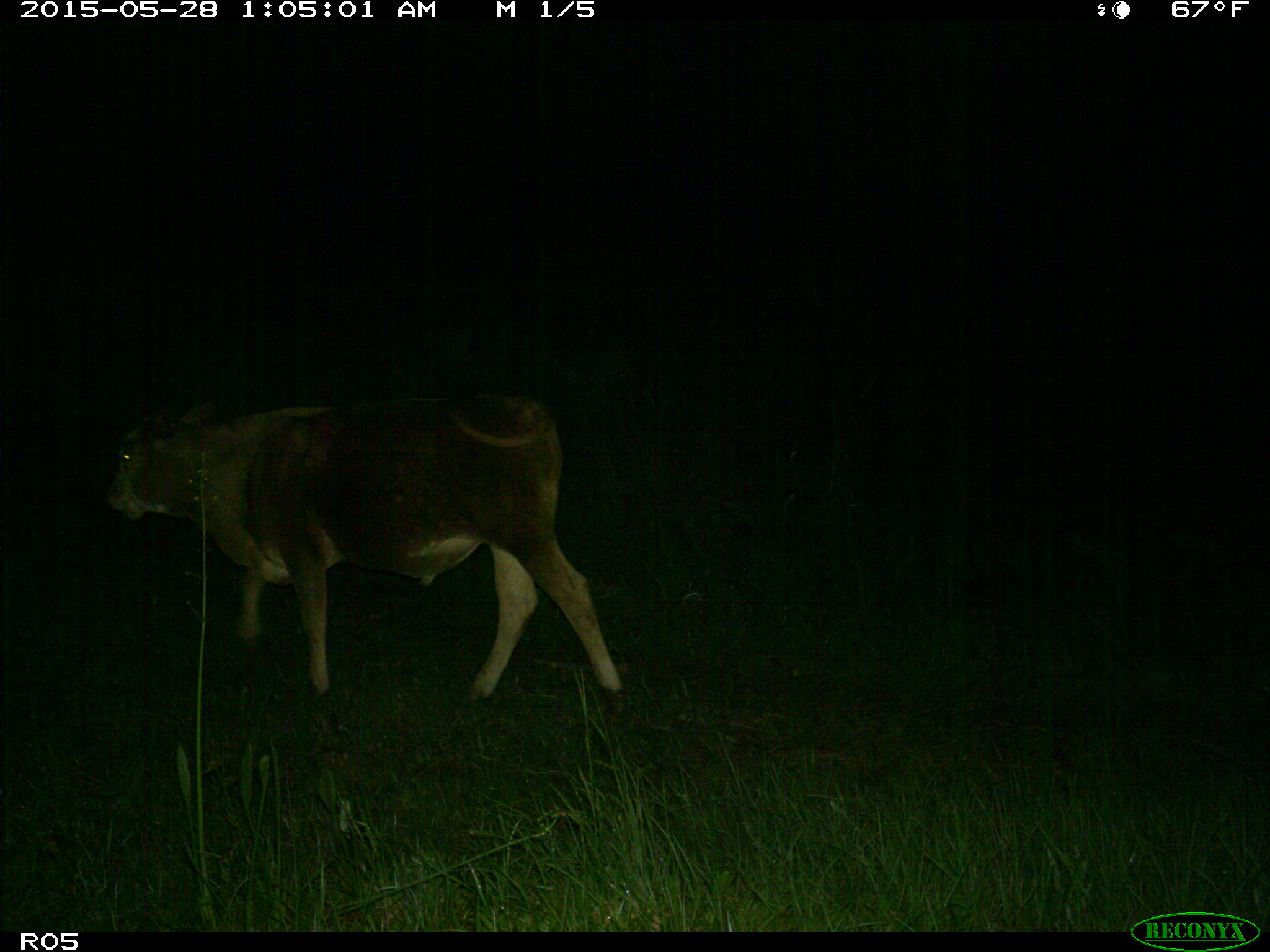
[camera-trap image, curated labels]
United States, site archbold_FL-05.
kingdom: Animalia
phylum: Chordata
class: Mammalia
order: Artiodactyla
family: Bovidae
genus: Bos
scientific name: Bos taurus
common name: domestic cow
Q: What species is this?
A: Bos taurus (domestic cow).